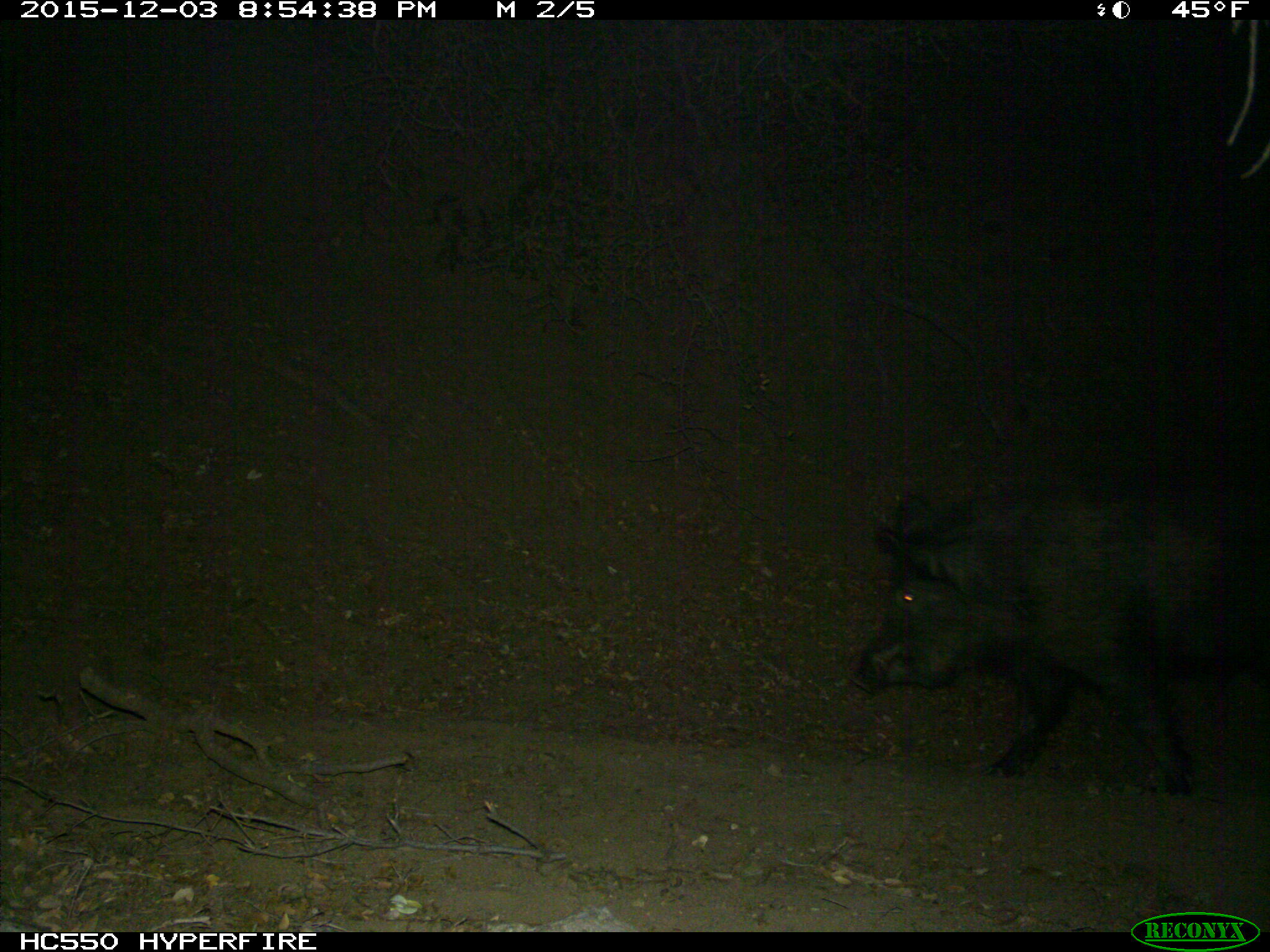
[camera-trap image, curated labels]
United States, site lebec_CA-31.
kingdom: Animalia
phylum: Chordata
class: Mammalia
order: Artiodactyla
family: Suidae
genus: Sus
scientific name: Sus scrofa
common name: wild boar